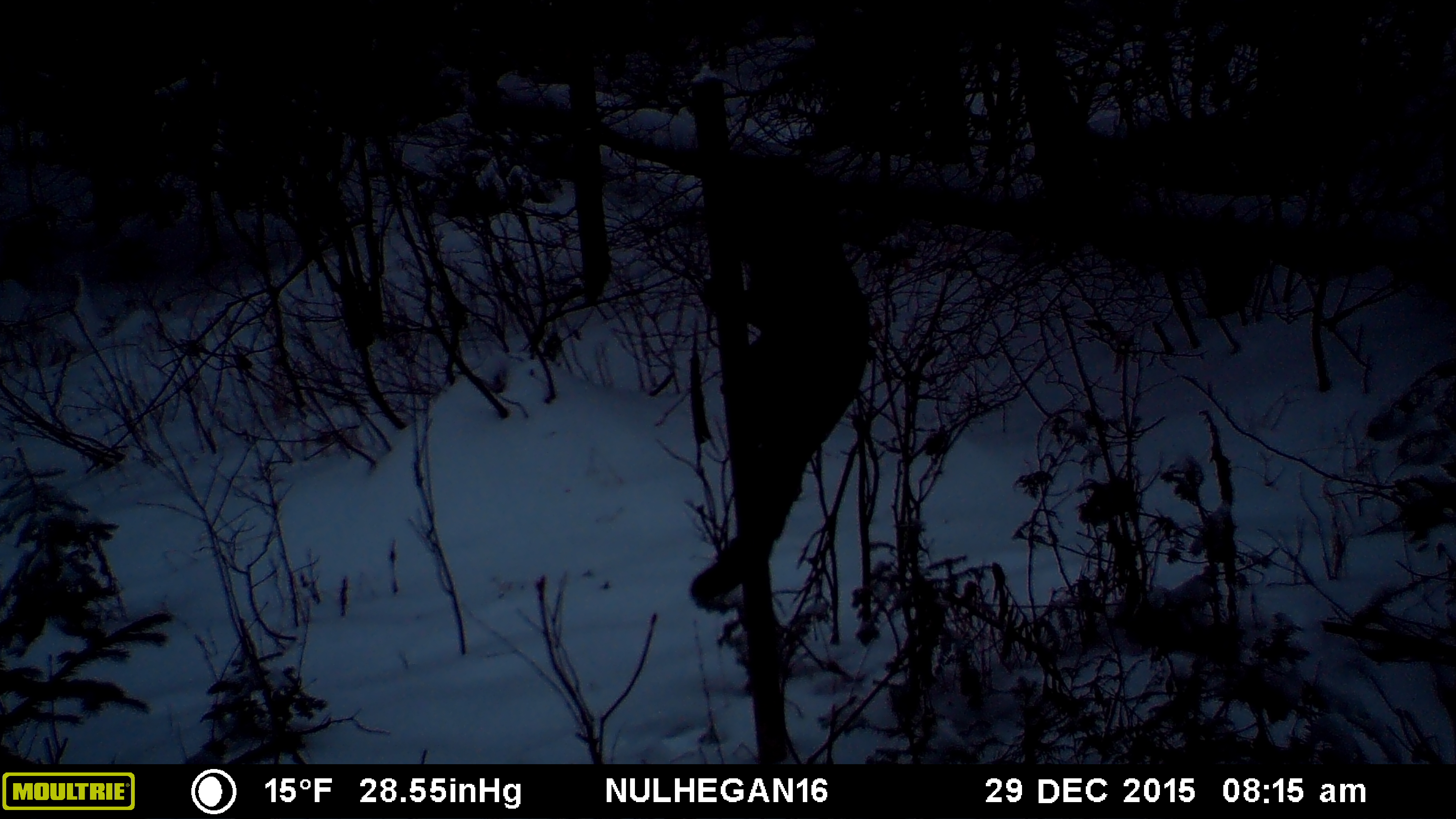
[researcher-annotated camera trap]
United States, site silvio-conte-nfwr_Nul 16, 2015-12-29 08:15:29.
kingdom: Animalia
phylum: Chordata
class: Mammalia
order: Carnivora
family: Mustelidae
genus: Pekania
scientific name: Pekania pennanti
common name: fisher